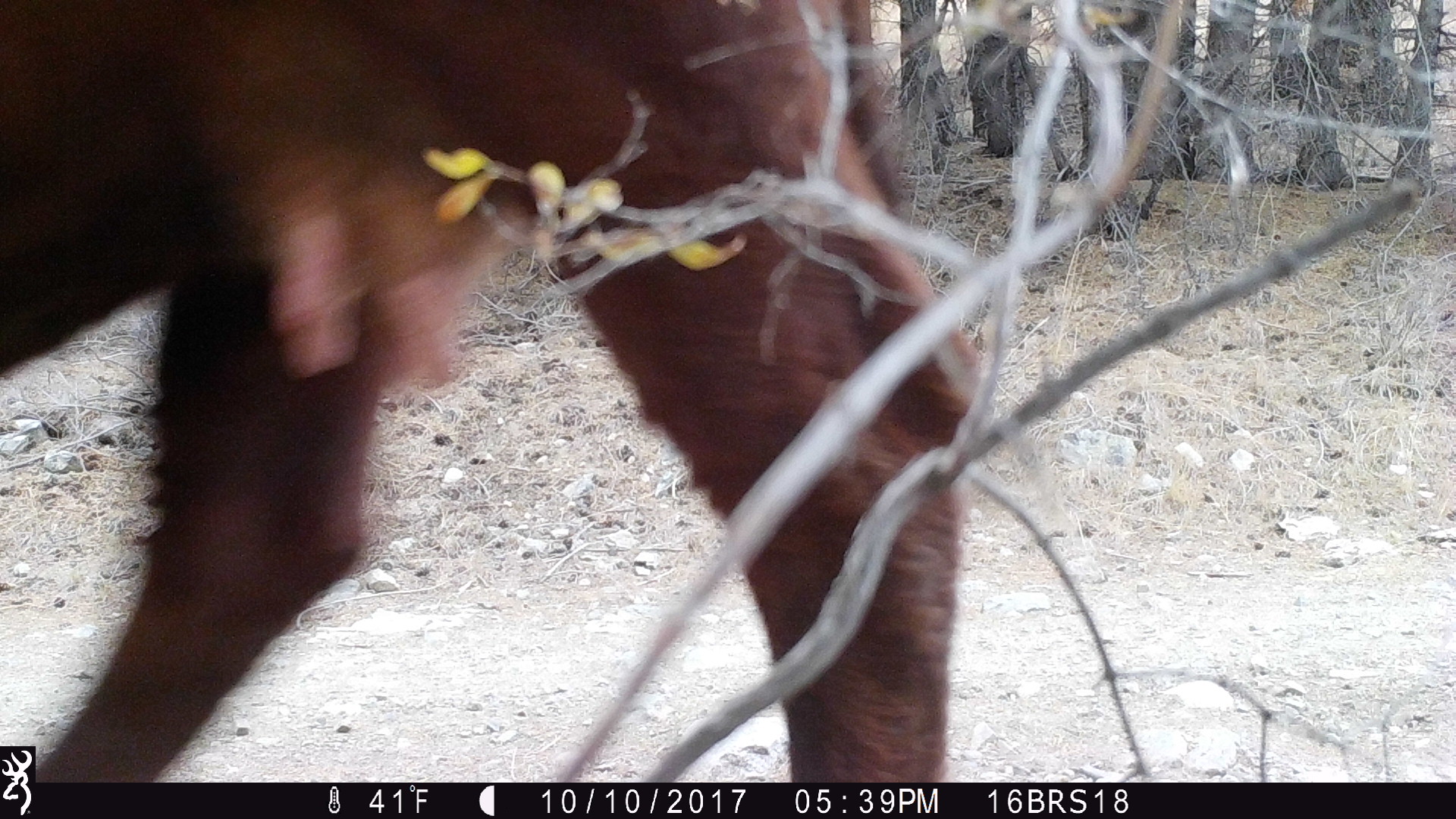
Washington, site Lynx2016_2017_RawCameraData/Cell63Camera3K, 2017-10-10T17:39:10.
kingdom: Animalia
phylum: Chordata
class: Mammalia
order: Artiodactyla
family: Bovidae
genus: Bos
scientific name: Bos taurus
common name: domestic cattle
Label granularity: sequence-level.